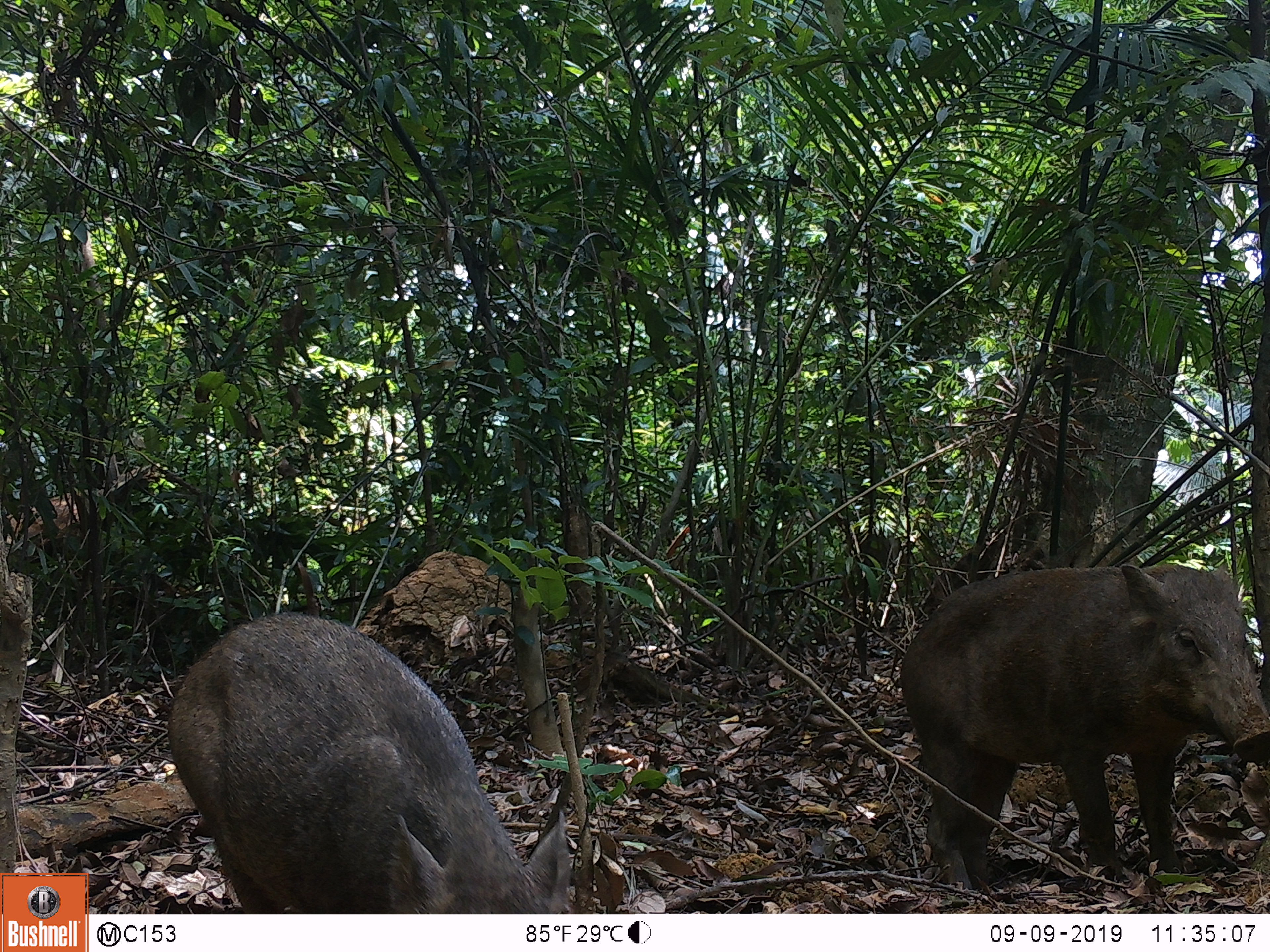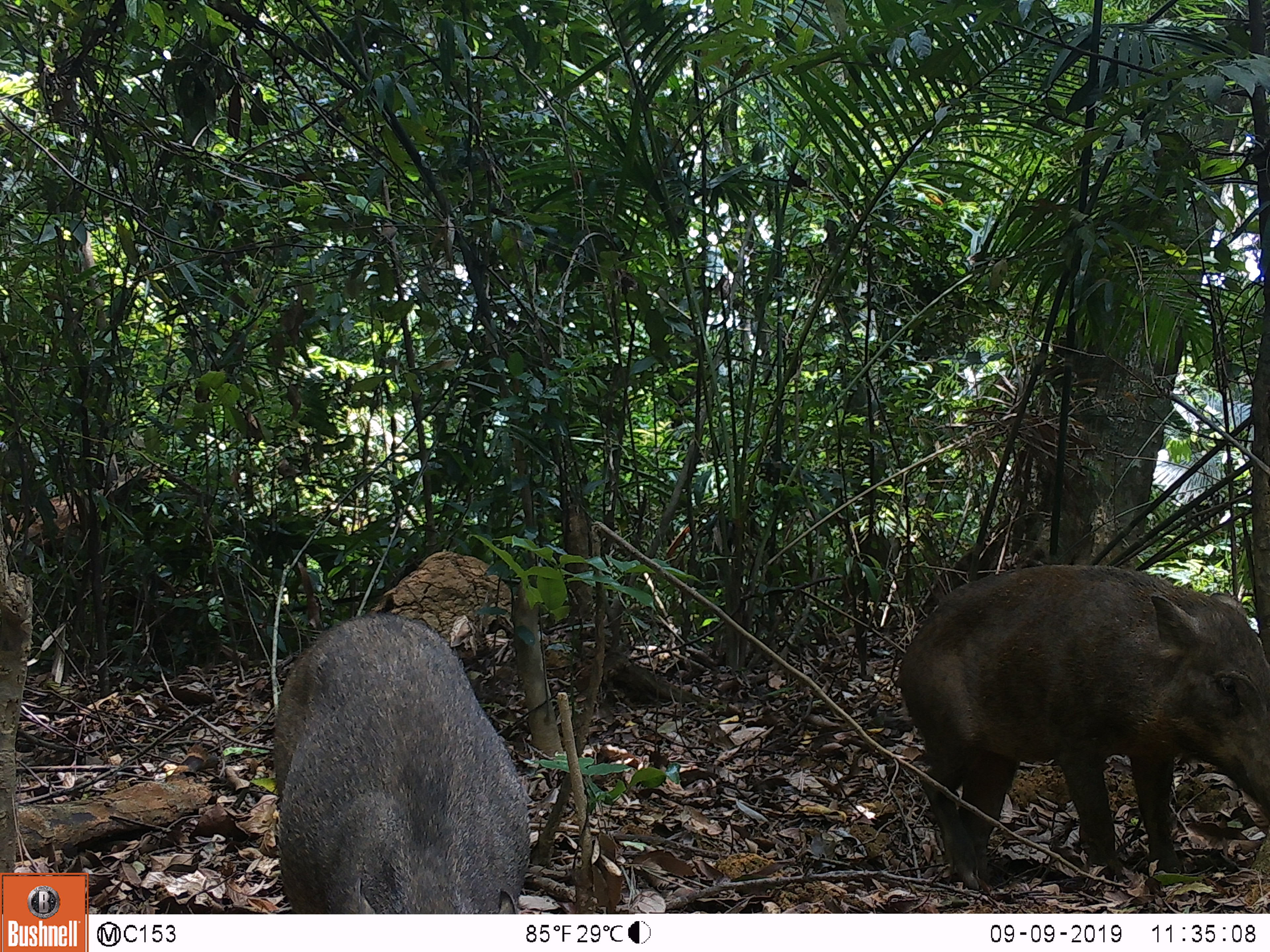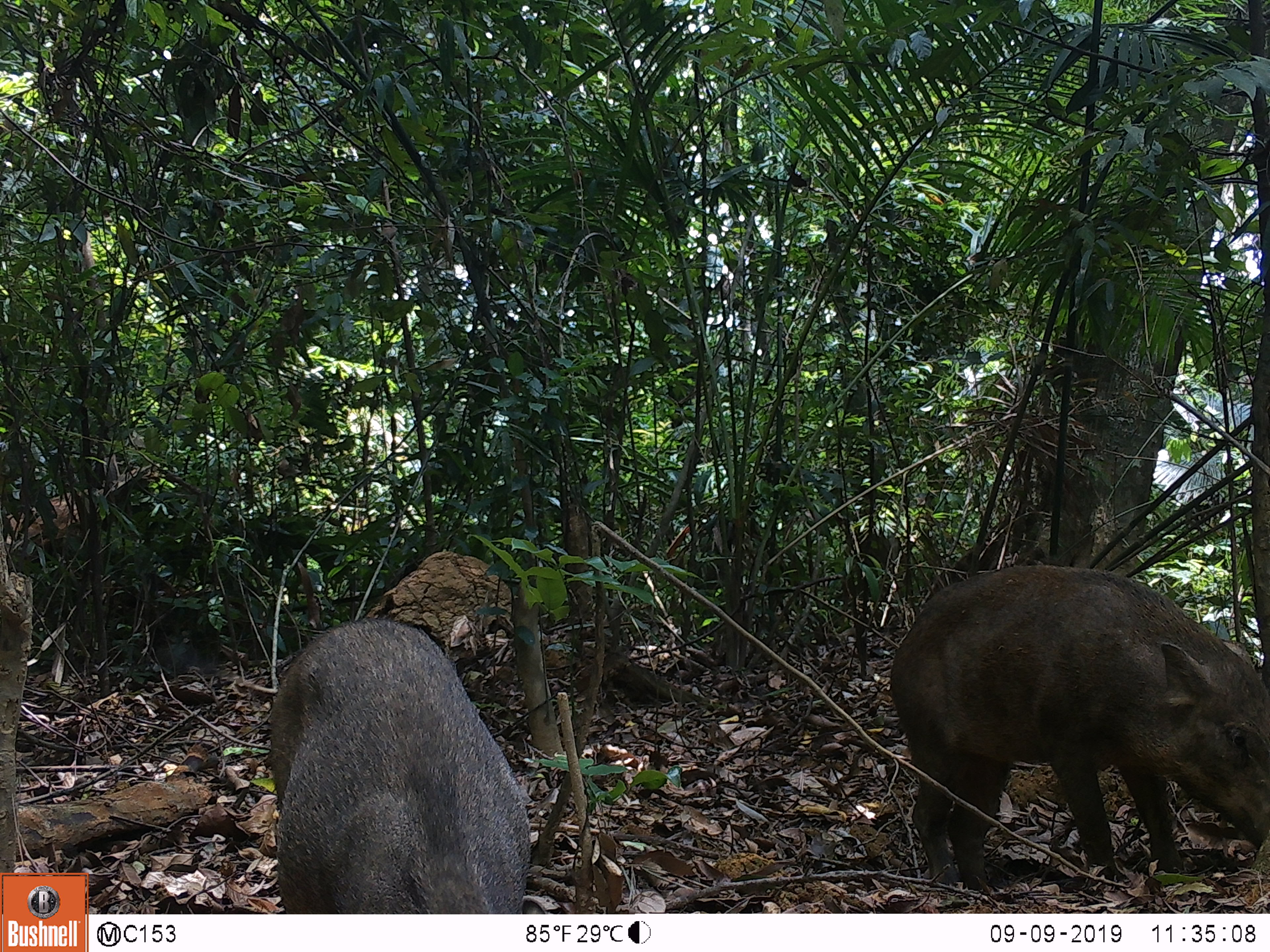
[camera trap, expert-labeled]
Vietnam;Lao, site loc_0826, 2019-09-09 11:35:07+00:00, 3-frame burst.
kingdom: Animalia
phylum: Chordata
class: Mammalia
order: Artiodactyla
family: Suidae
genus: Sus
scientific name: Sus scrofa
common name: eurasian wild pig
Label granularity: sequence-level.